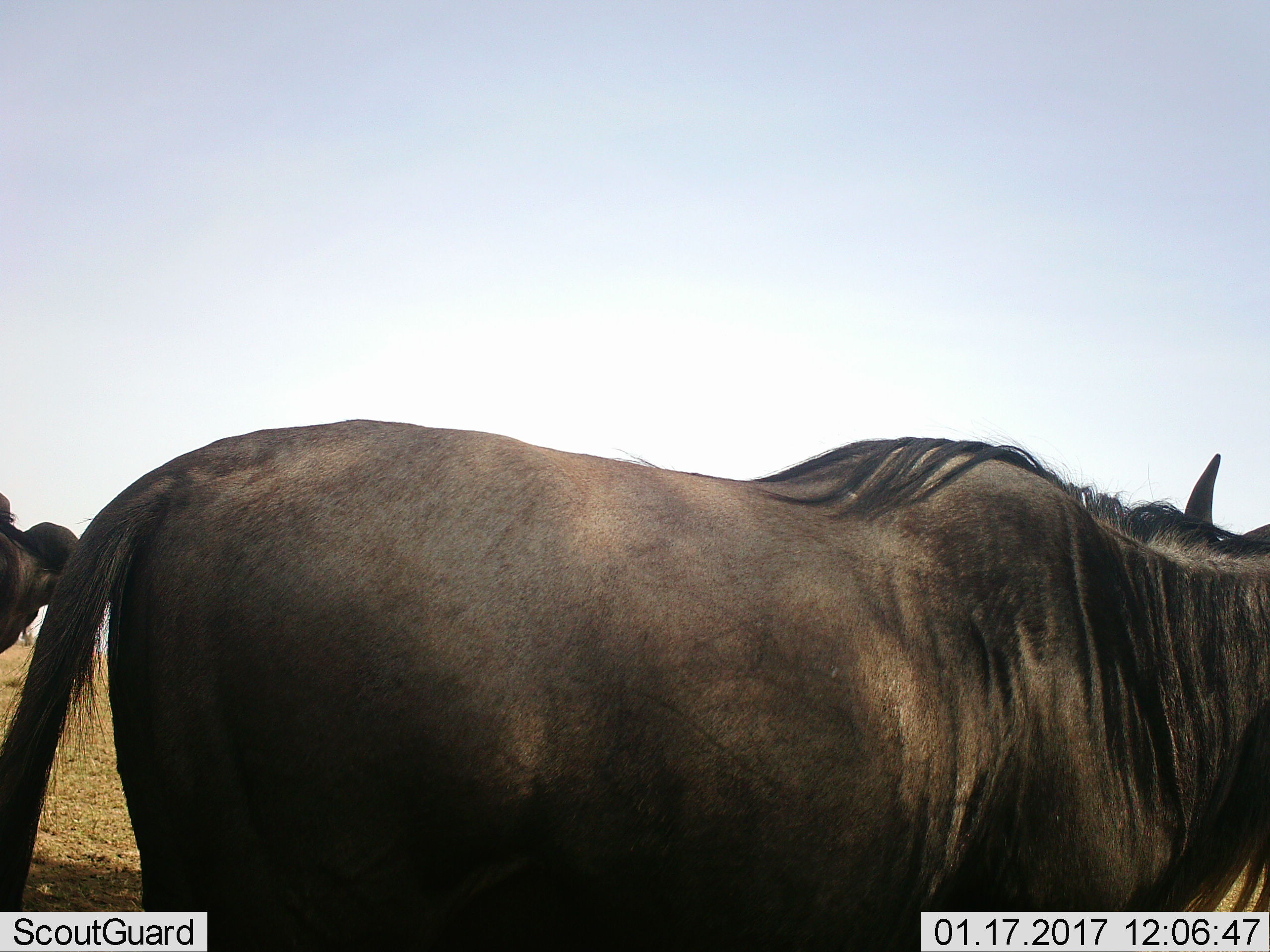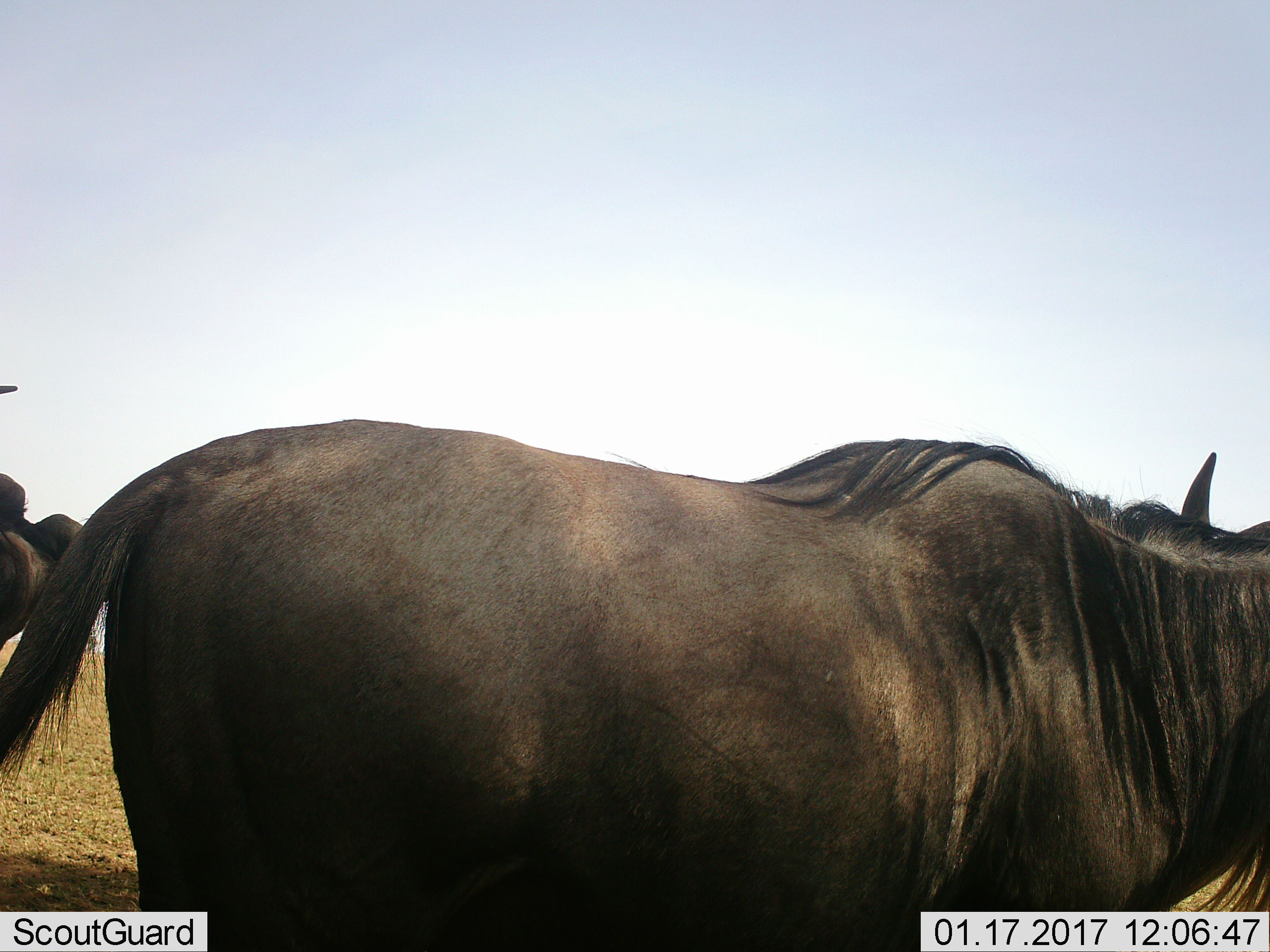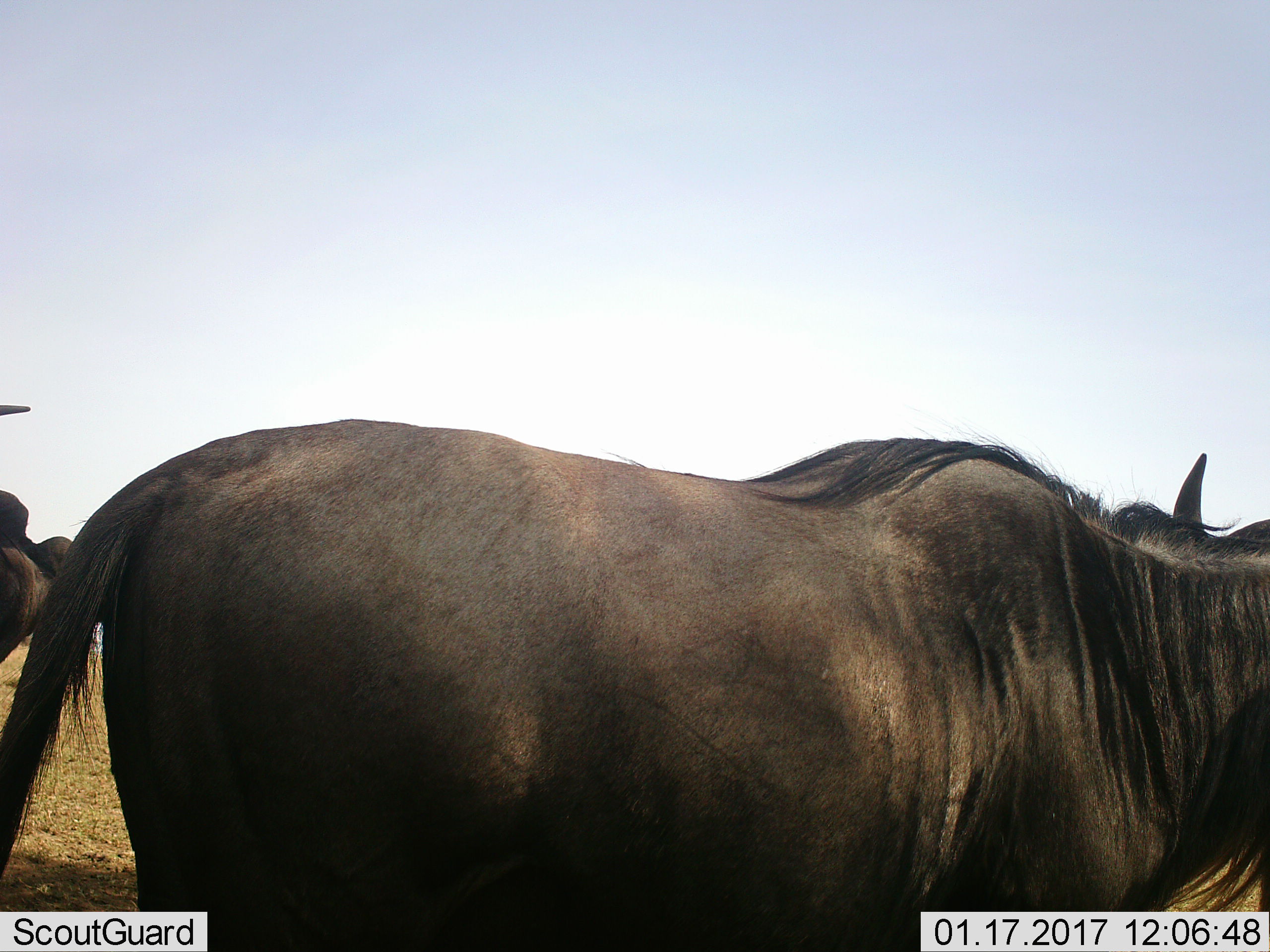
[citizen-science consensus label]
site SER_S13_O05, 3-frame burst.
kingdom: Animalia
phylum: Chordata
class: Mammalia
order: Artiodactyla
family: Bovidae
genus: Connochaetes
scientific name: Connochaetes taurinus taurinus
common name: blue wildebeest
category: wildebeestblue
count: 2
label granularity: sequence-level